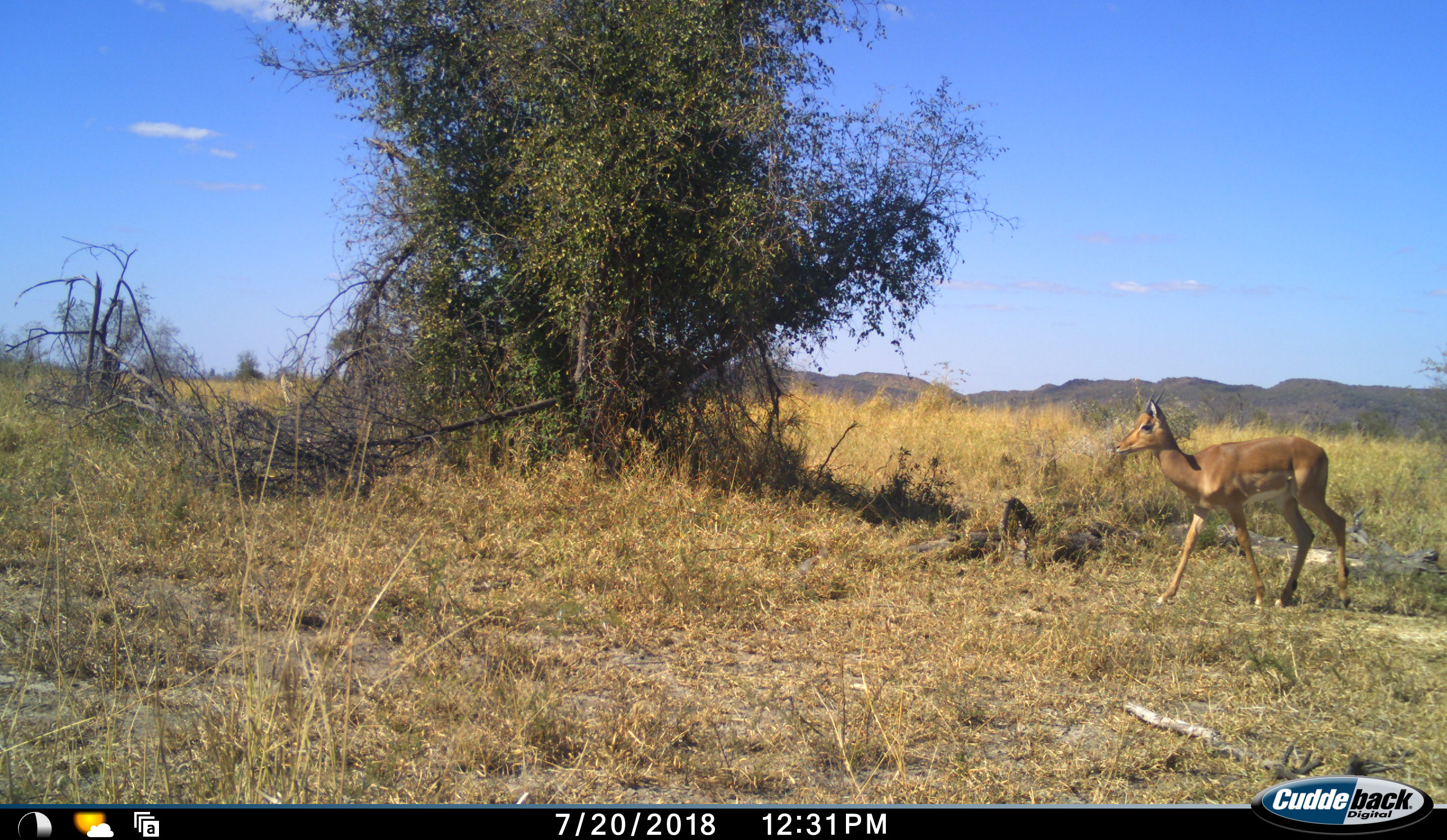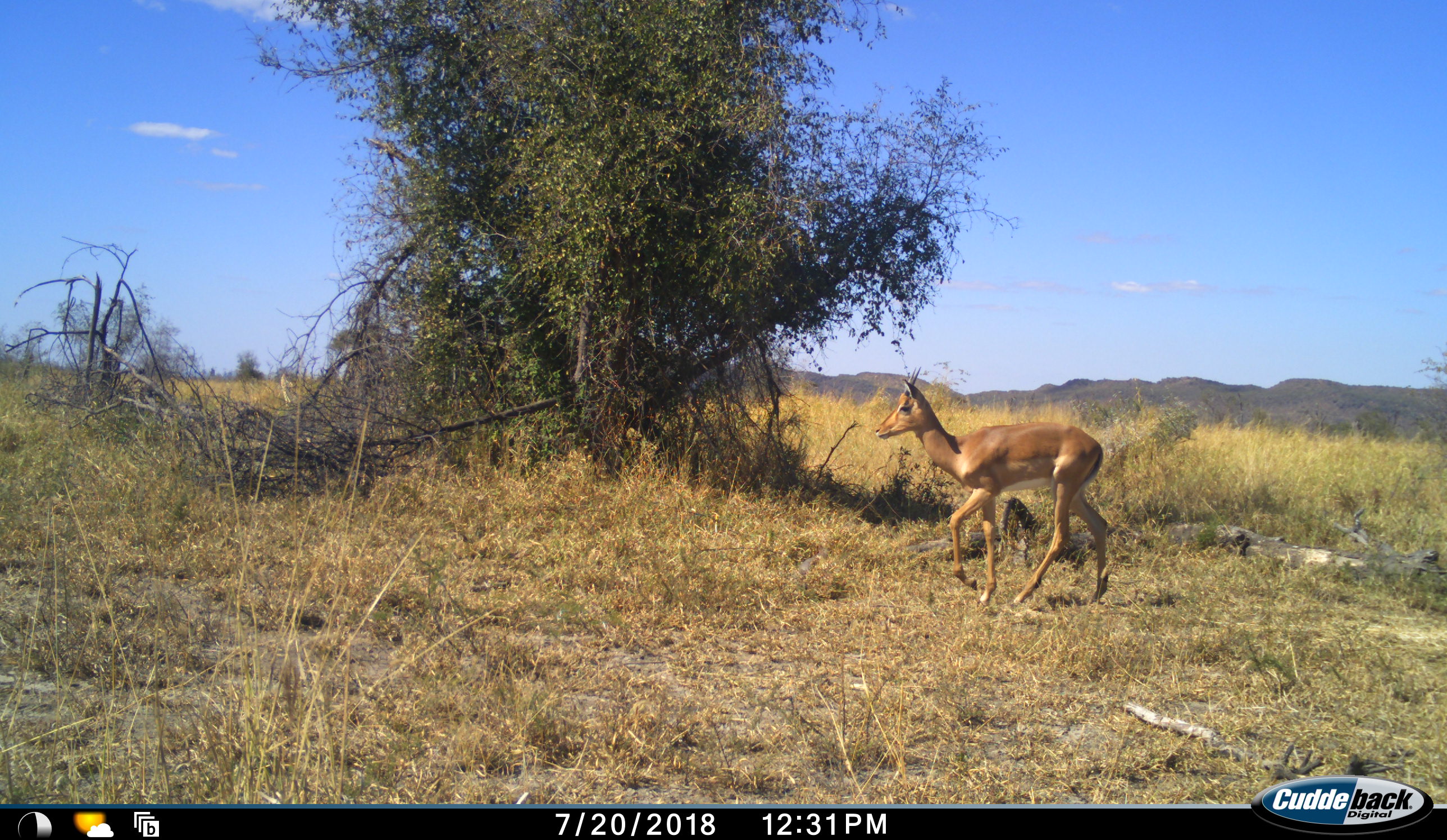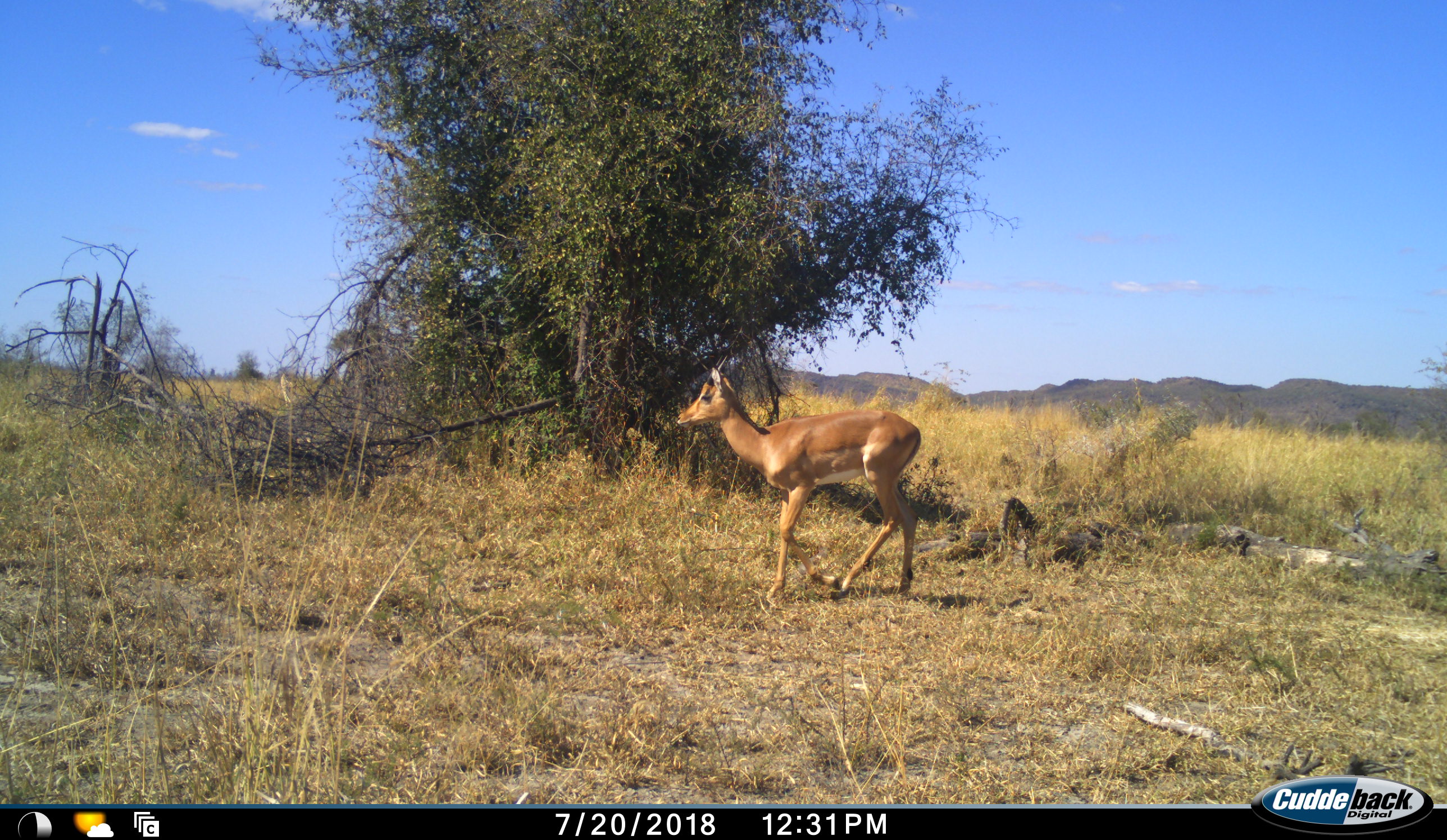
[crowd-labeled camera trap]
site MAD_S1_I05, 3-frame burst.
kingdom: Animalia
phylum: Chordata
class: Mammalia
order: Artiodactyla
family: Bovidae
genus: Aepyceros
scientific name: Aepyceros melampus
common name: impala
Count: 1.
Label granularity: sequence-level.